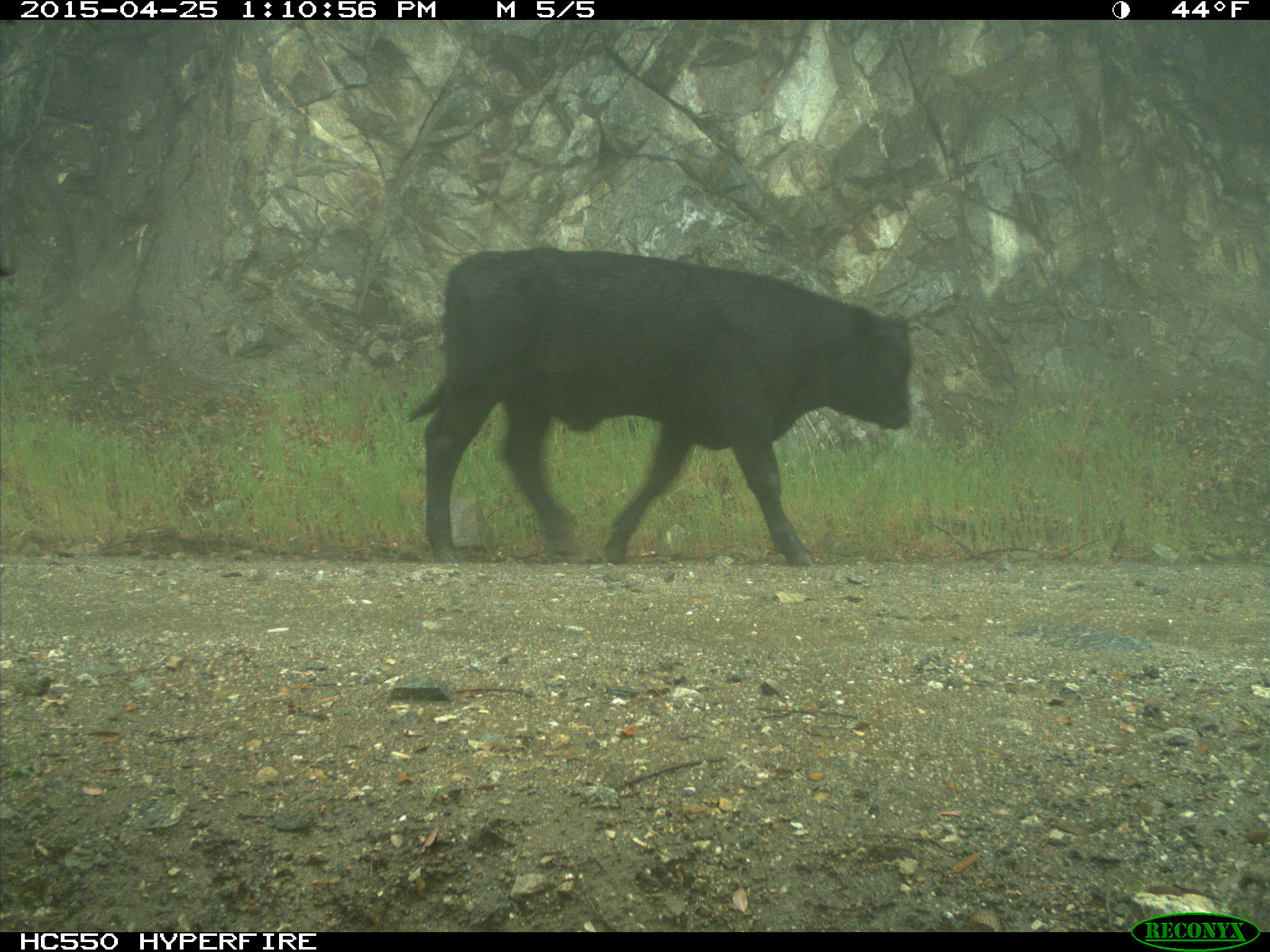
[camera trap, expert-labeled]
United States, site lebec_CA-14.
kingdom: Animalia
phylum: Chordata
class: Mammalia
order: Artiodactyla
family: Bovidae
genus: Bos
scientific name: Bos taurus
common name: domestic cow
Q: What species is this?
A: Bos taurus (domestic cow).